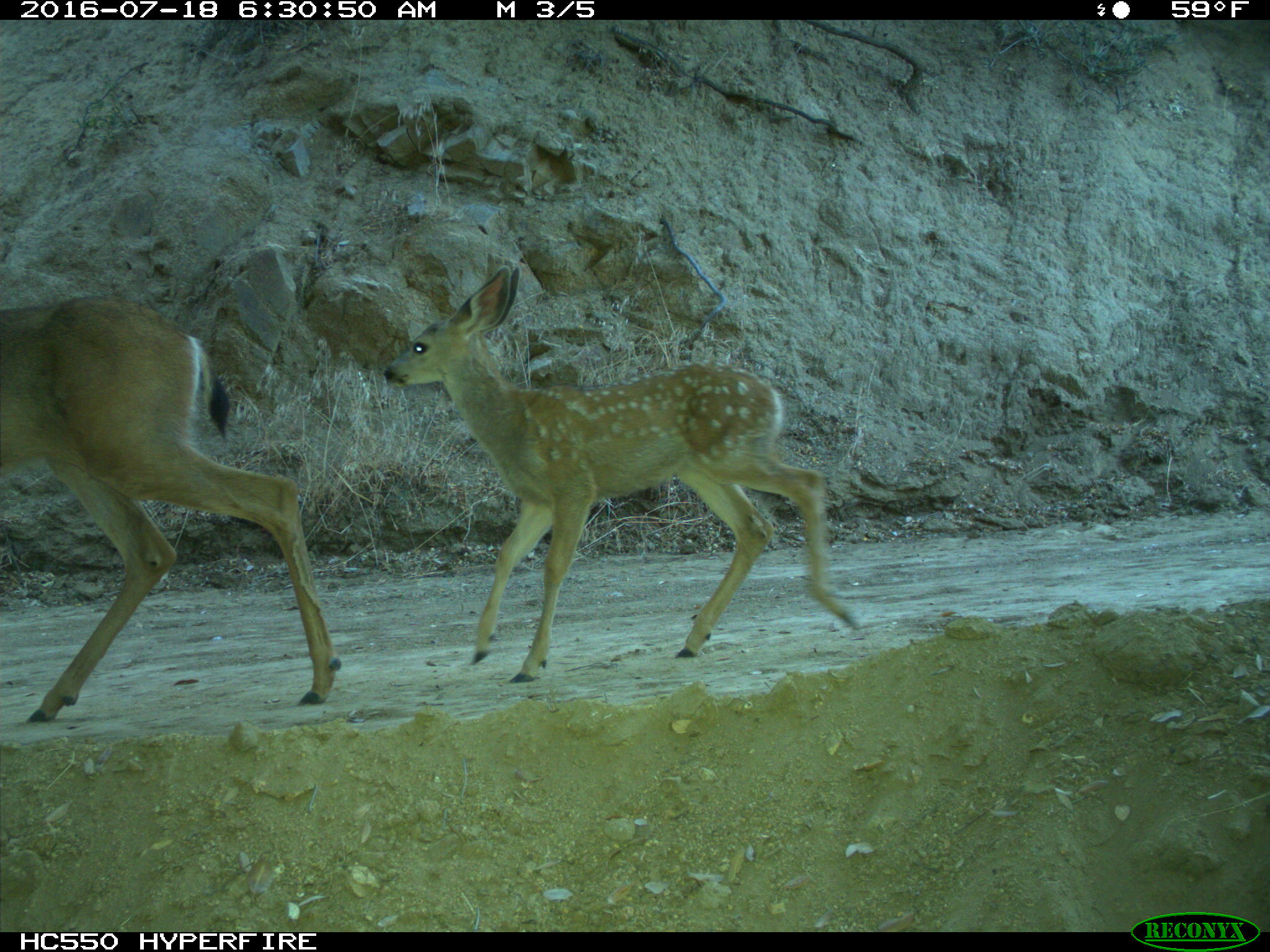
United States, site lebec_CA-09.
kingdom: Animalia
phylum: Chordata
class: Mammalia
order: Artiodactyla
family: Cervidae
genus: Odocoileus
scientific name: Odocoileus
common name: deer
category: unidentified deer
Unidentified deer (deer) (Odocoileus).